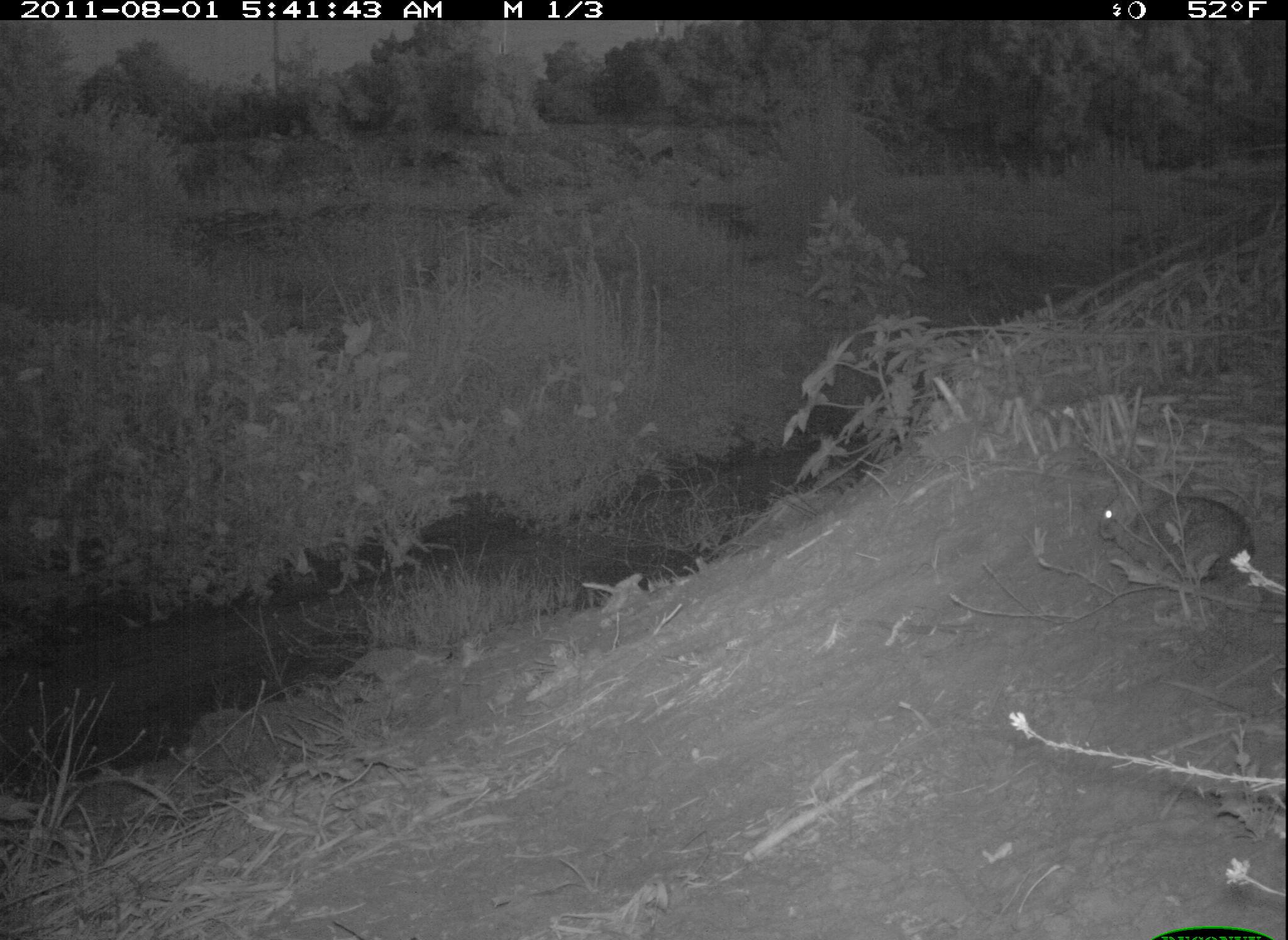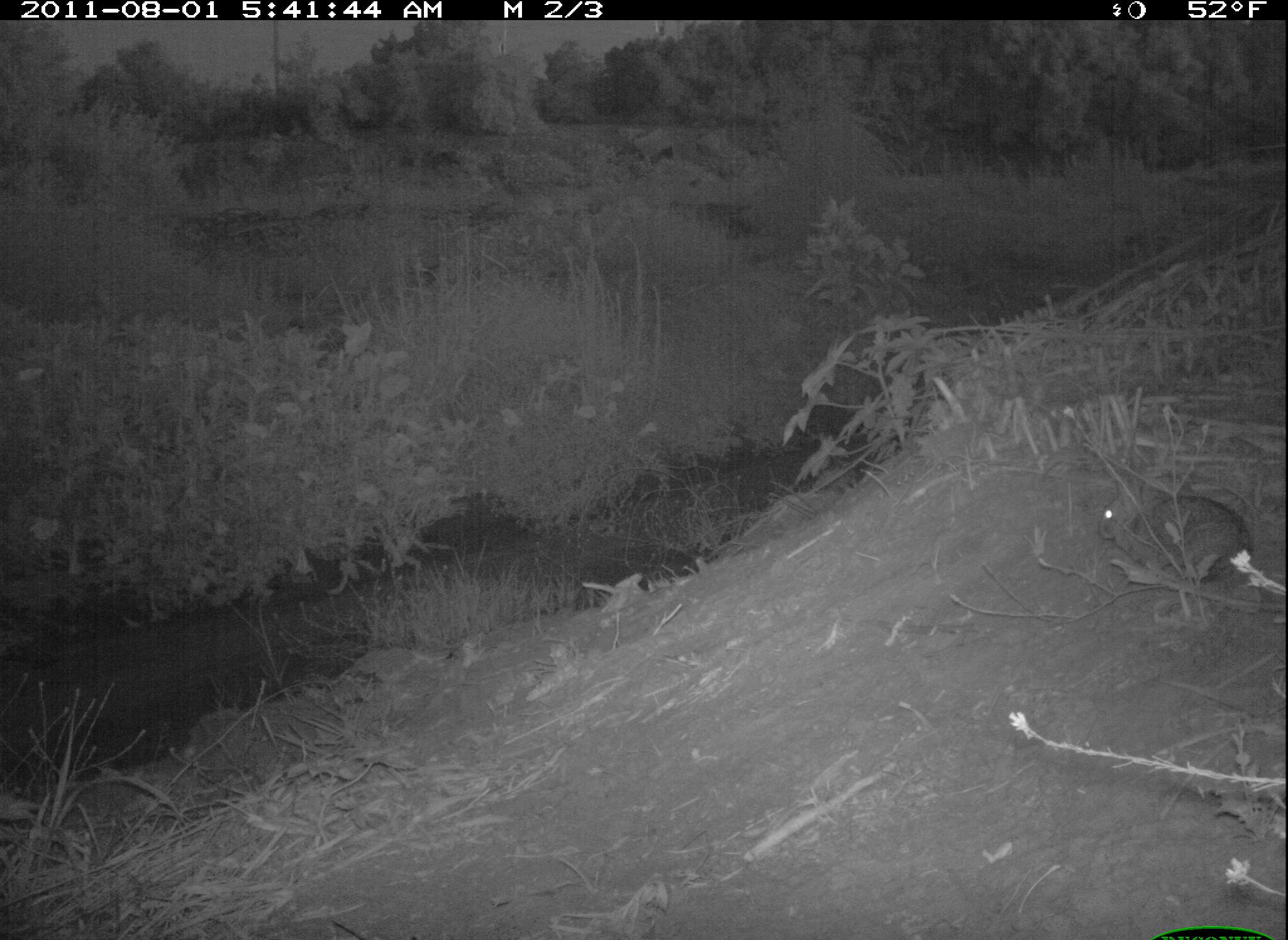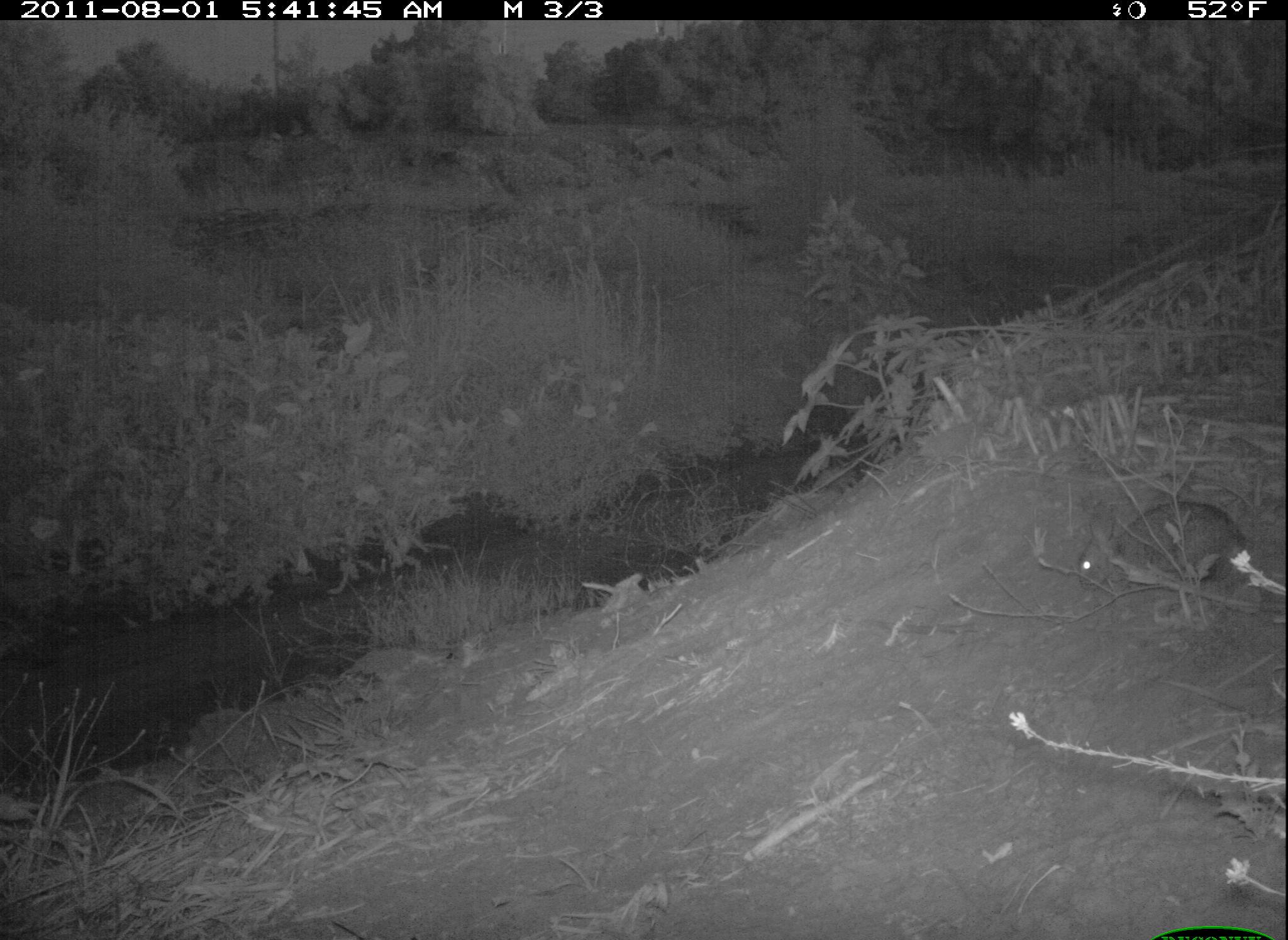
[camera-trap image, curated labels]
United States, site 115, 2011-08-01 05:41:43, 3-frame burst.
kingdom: Animalia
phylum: Chordata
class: Mammalia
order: Lagomorpha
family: Leporidae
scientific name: Leporidae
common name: rabbits and hares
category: rabbit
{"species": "rabbit (rabbits and hares) (Leporidae)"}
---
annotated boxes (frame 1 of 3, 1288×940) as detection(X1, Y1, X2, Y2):
rabbit: detection(1080, 462, 1269, 602)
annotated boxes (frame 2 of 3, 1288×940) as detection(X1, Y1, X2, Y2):
rabbit: detection(1106, 469, 1257, 588)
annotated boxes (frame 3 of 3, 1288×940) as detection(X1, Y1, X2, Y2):
rabbit: detection(1075, 478, 1270, 601)